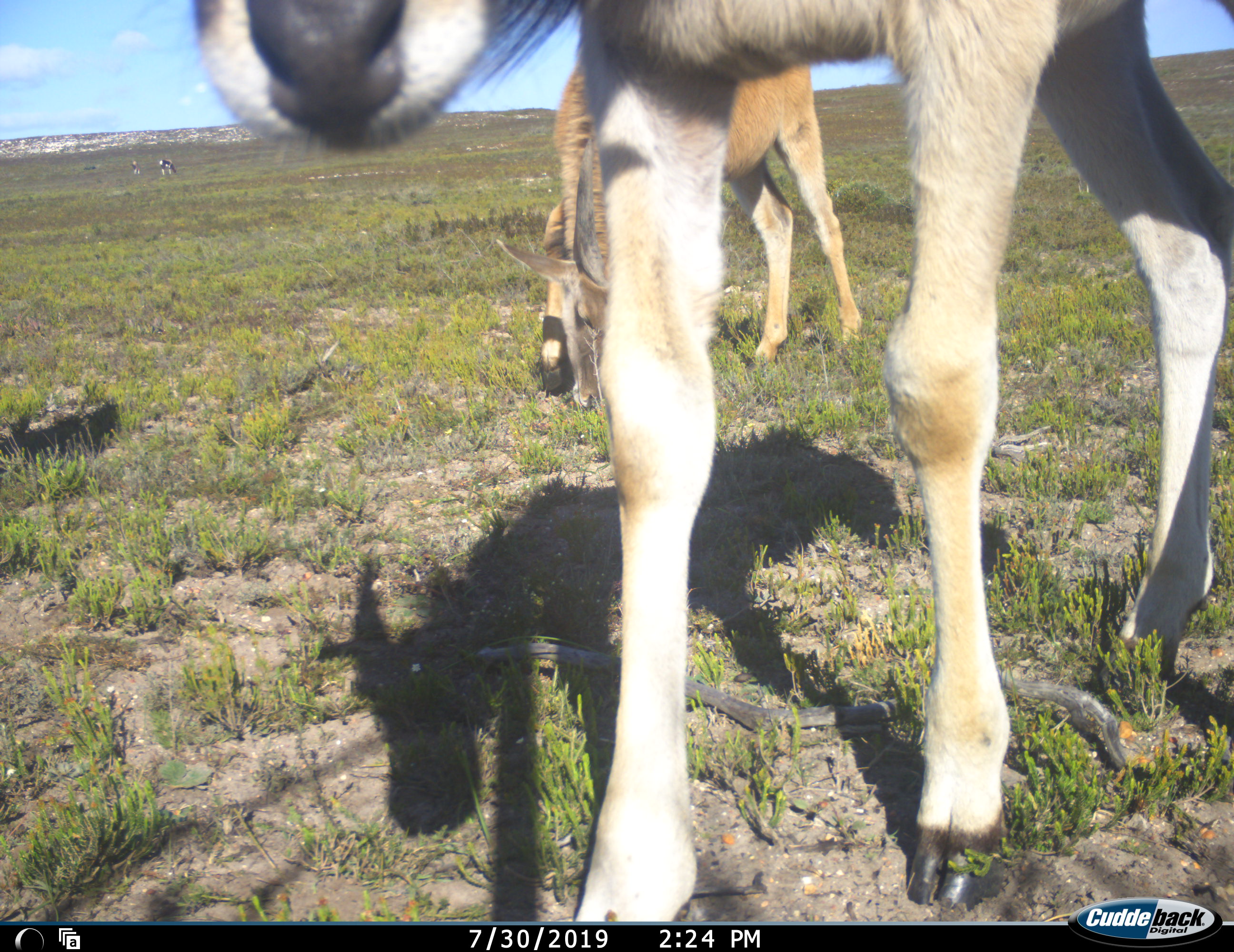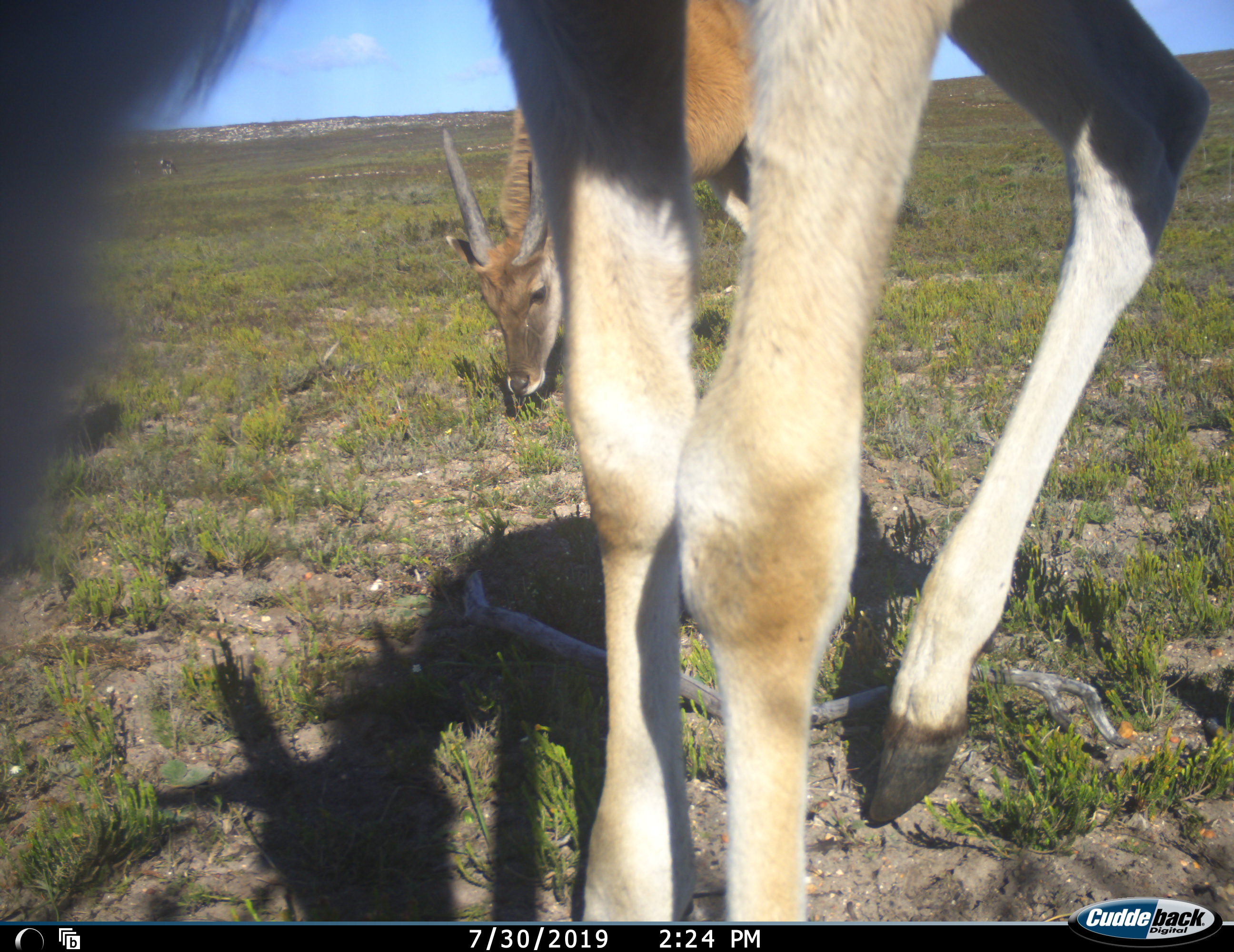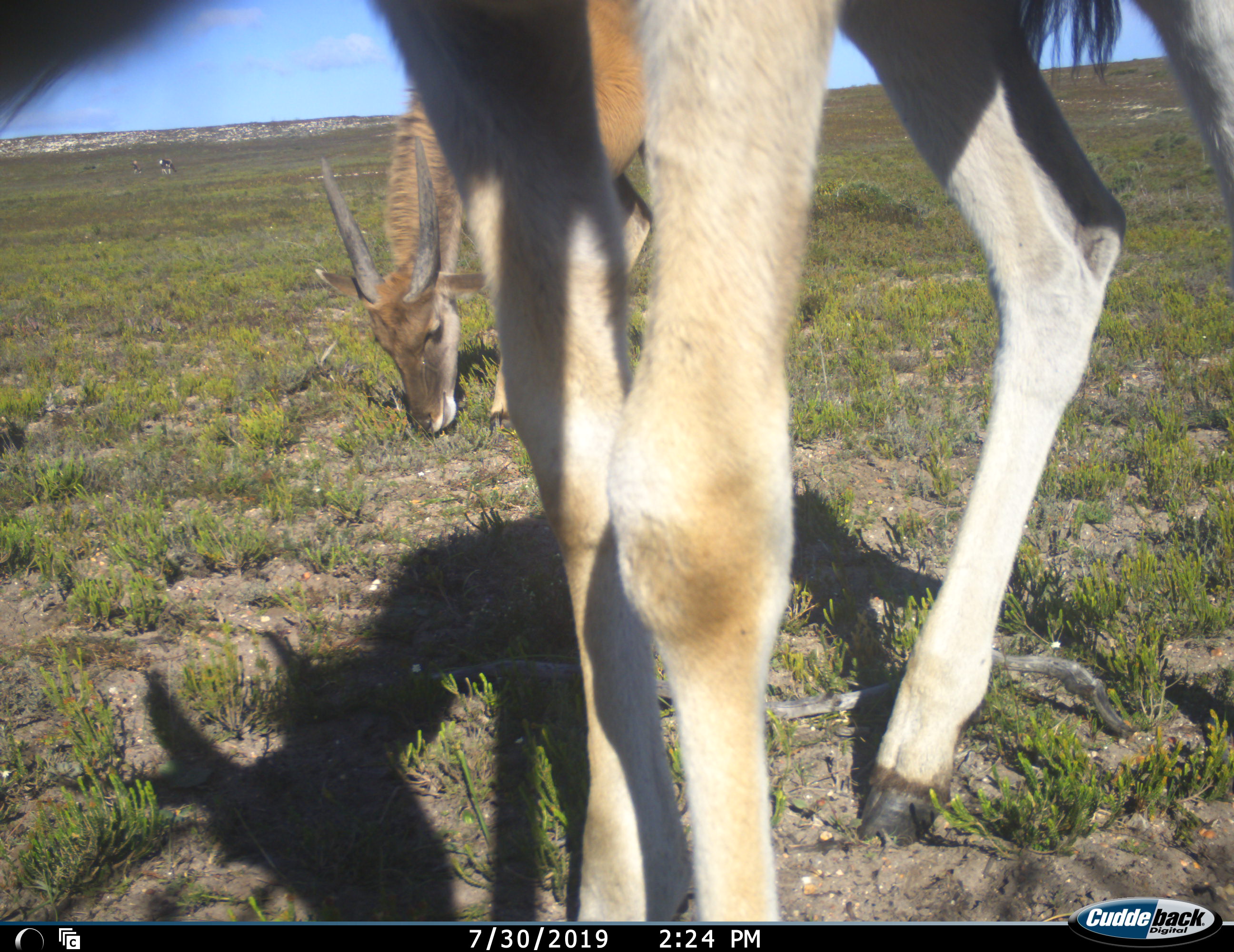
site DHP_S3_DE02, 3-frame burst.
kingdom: Animalia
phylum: Chordata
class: Mammalia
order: Artiodactyla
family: Bovidae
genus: Tragelaphus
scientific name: Tragelaphus oryx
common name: eland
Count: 2.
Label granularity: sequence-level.